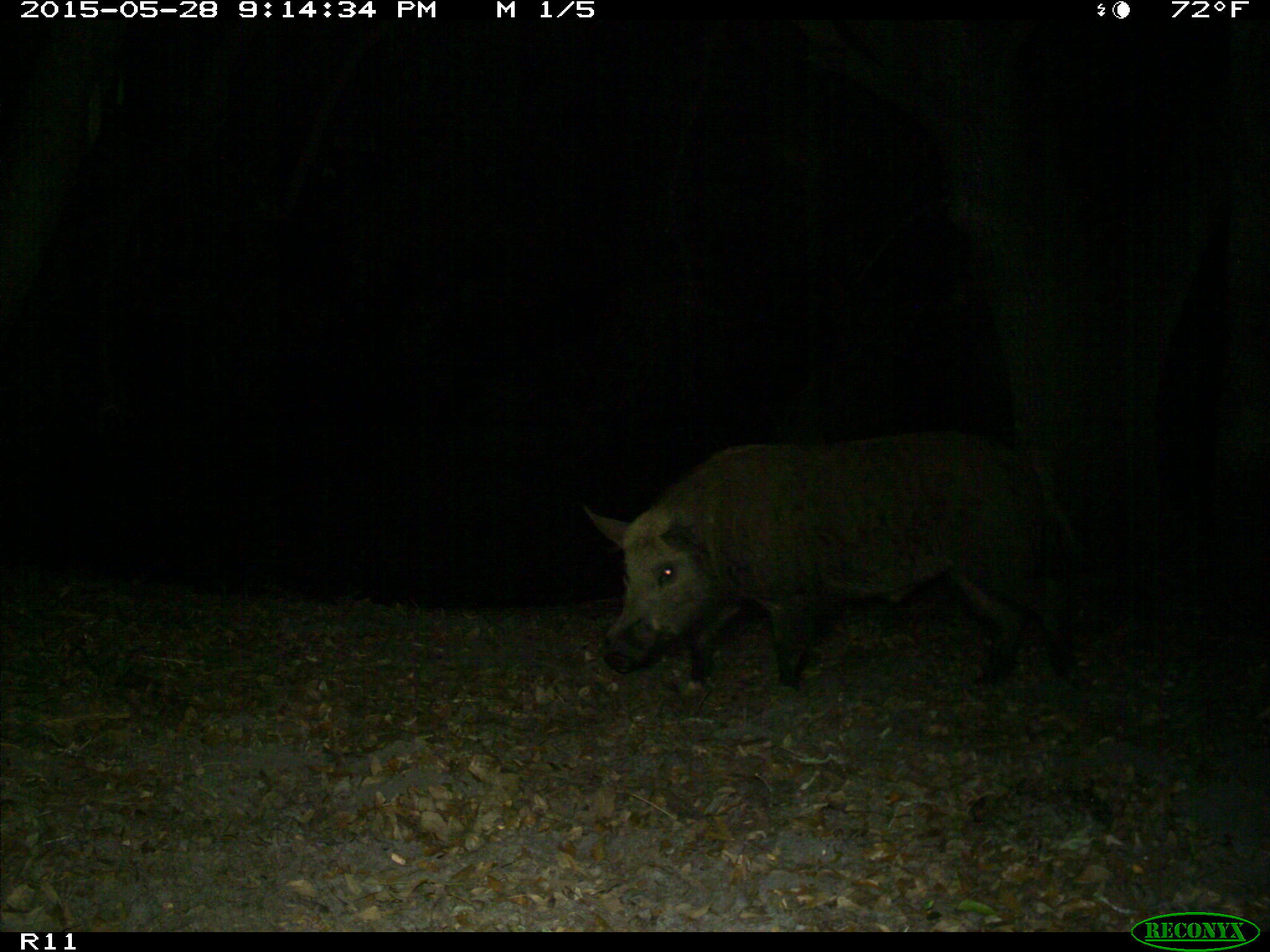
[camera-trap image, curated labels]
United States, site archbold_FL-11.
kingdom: Animalia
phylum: Chordata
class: Mammalia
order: Artiodactyla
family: Suidae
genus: Sus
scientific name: Sus scrofa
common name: wild boar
Sus scrofa (wild boar).